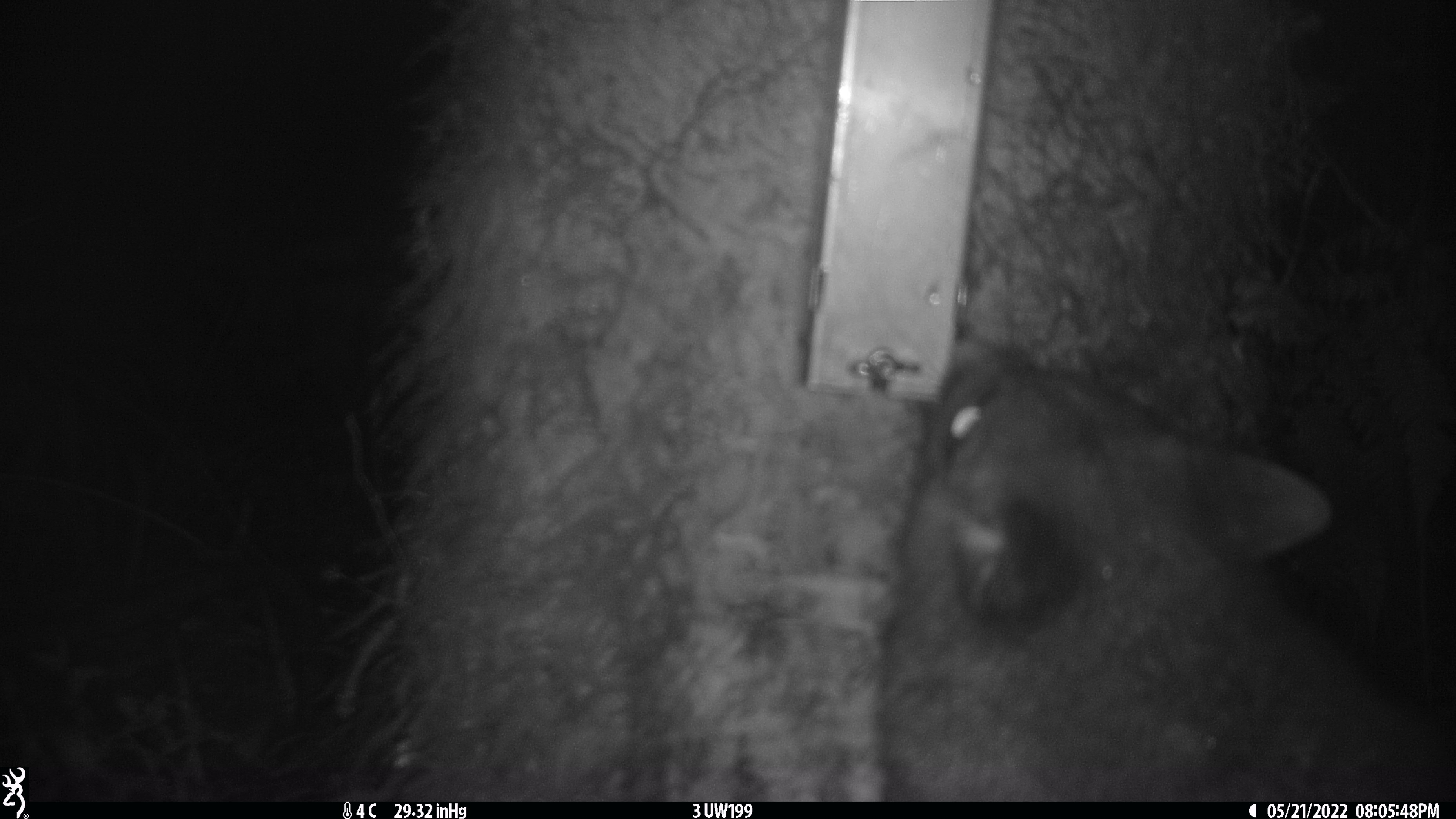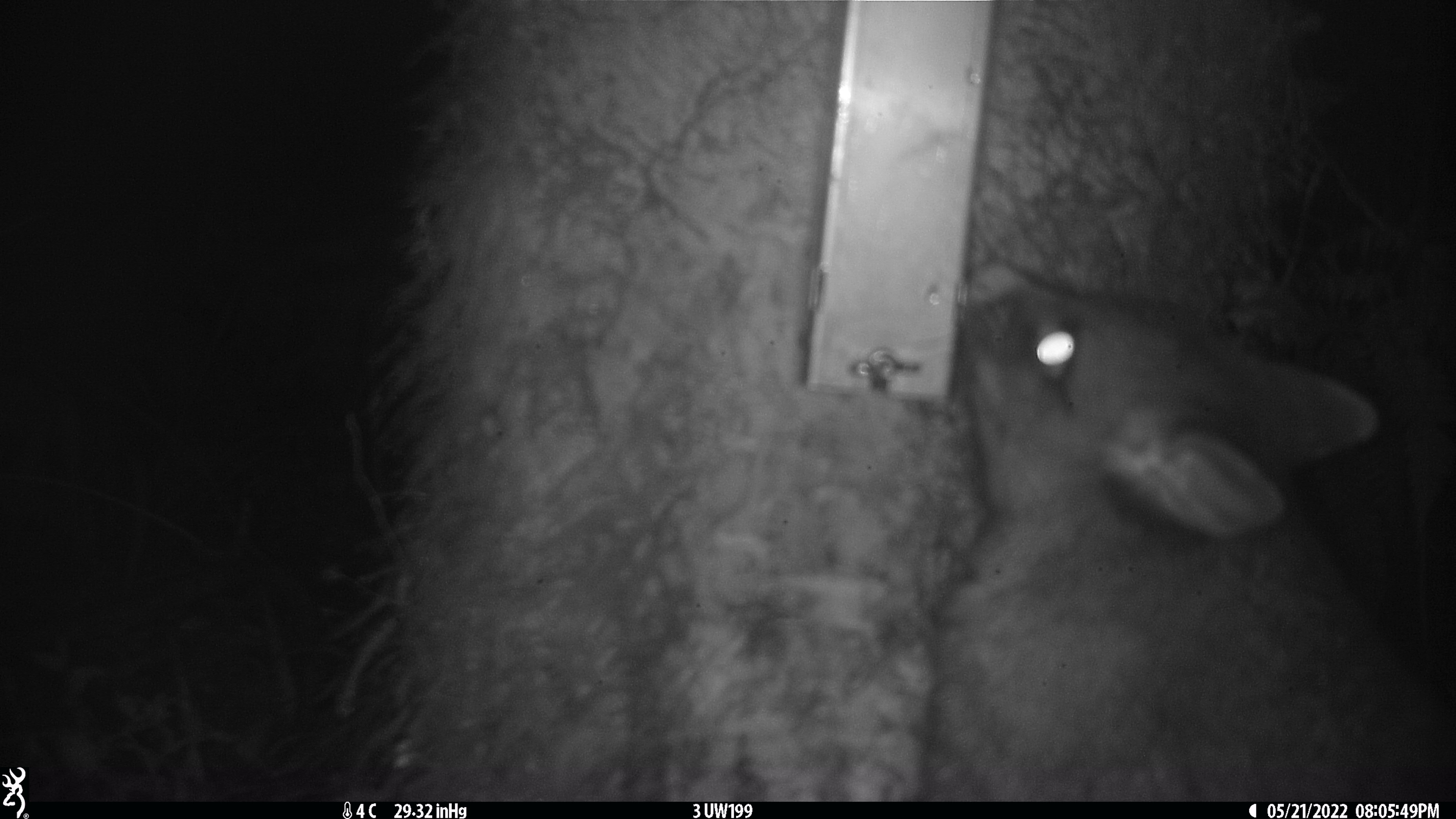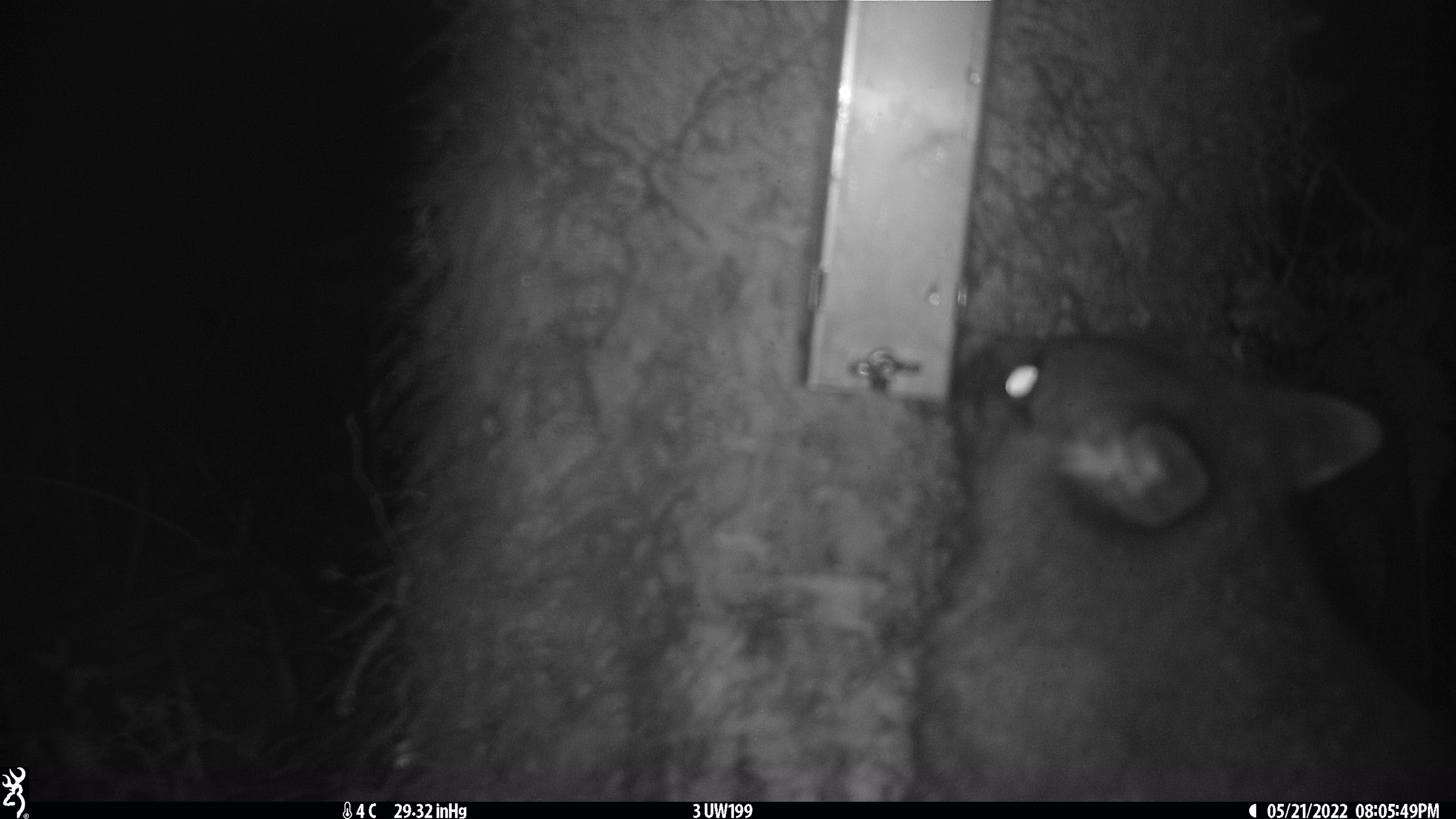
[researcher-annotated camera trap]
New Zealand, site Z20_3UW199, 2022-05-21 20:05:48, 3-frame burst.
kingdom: Animalia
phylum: Chordata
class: Mammalia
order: Diprotodontia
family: Phalangeridae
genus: Trichosurus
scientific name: Trichosurus vulpecula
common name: common brushtail possum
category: possum